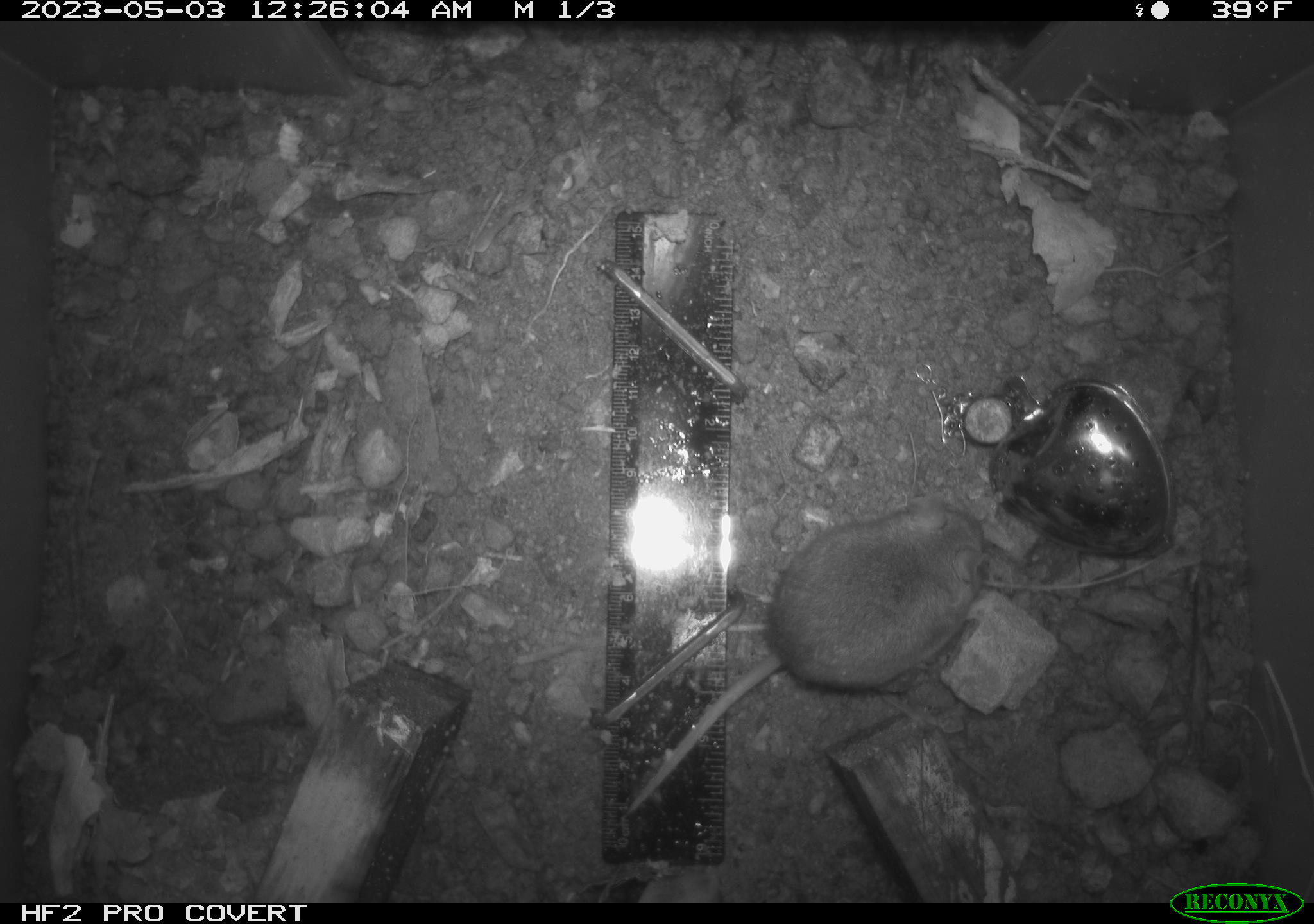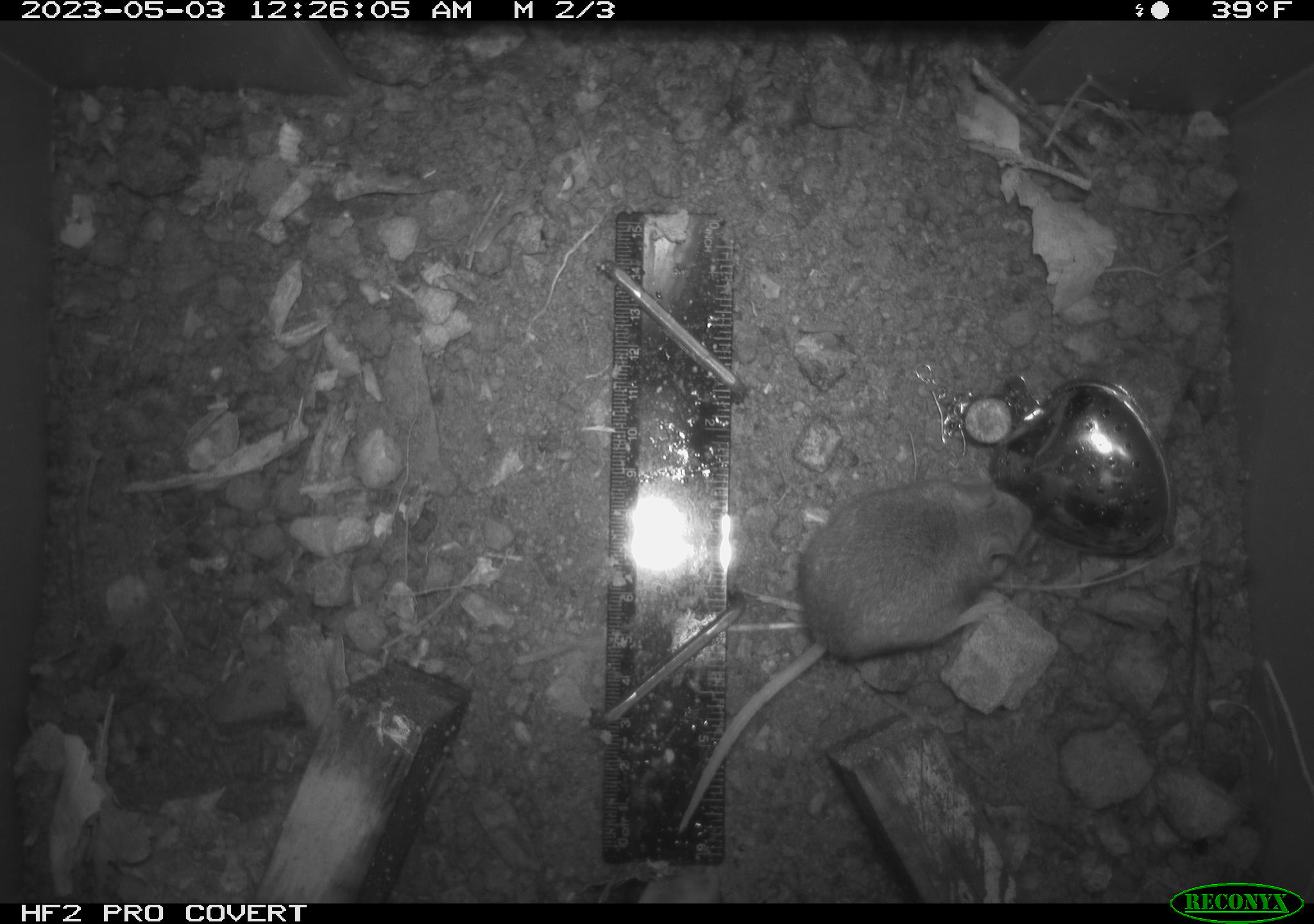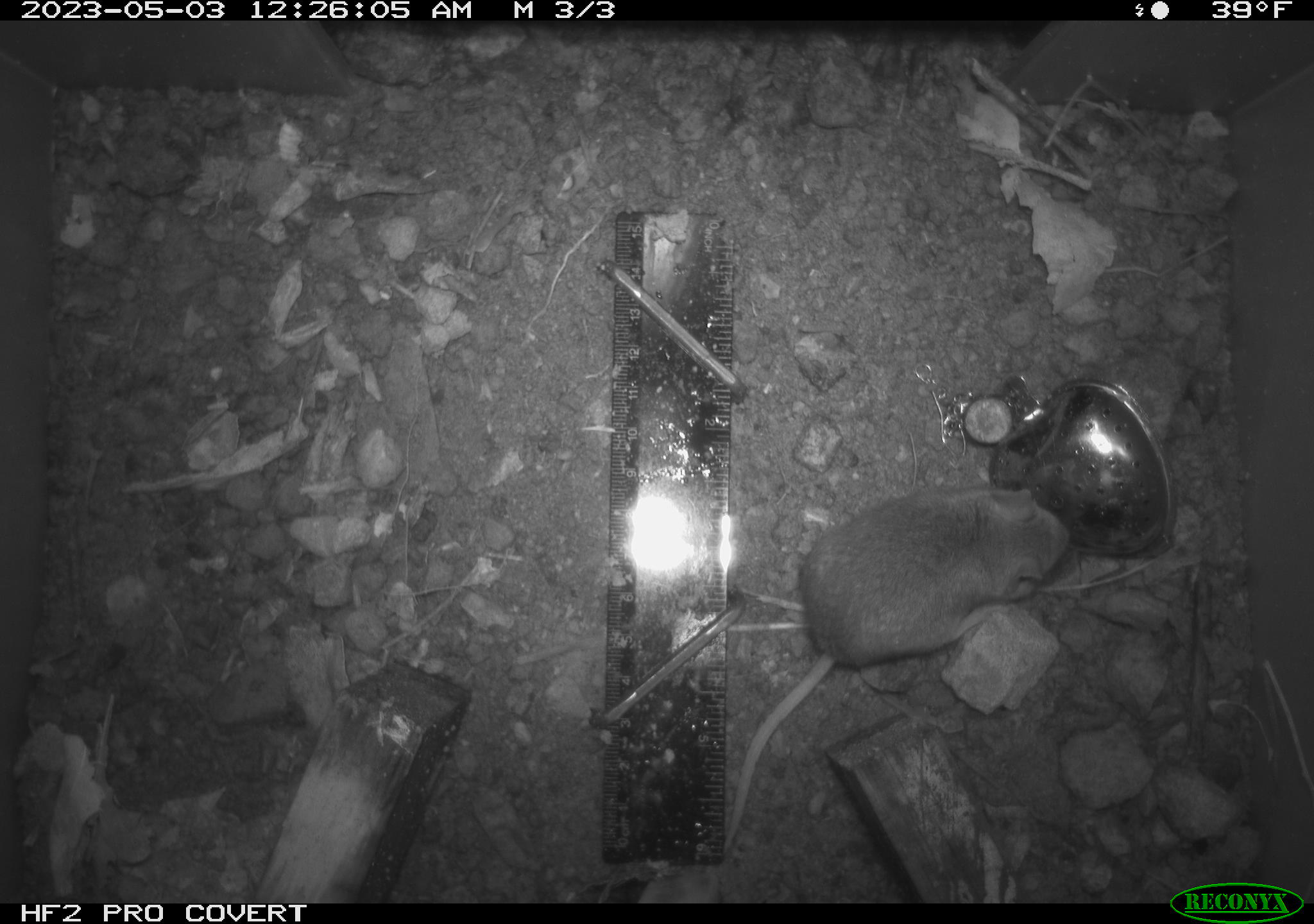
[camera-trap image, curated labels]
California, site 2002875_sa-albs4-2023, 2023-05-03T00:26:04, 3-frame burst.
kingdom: Animalia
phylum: Chordata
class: Mammalia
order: Rodentia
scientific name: Rodentia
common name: mouse species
Mouse species (Rodentia).